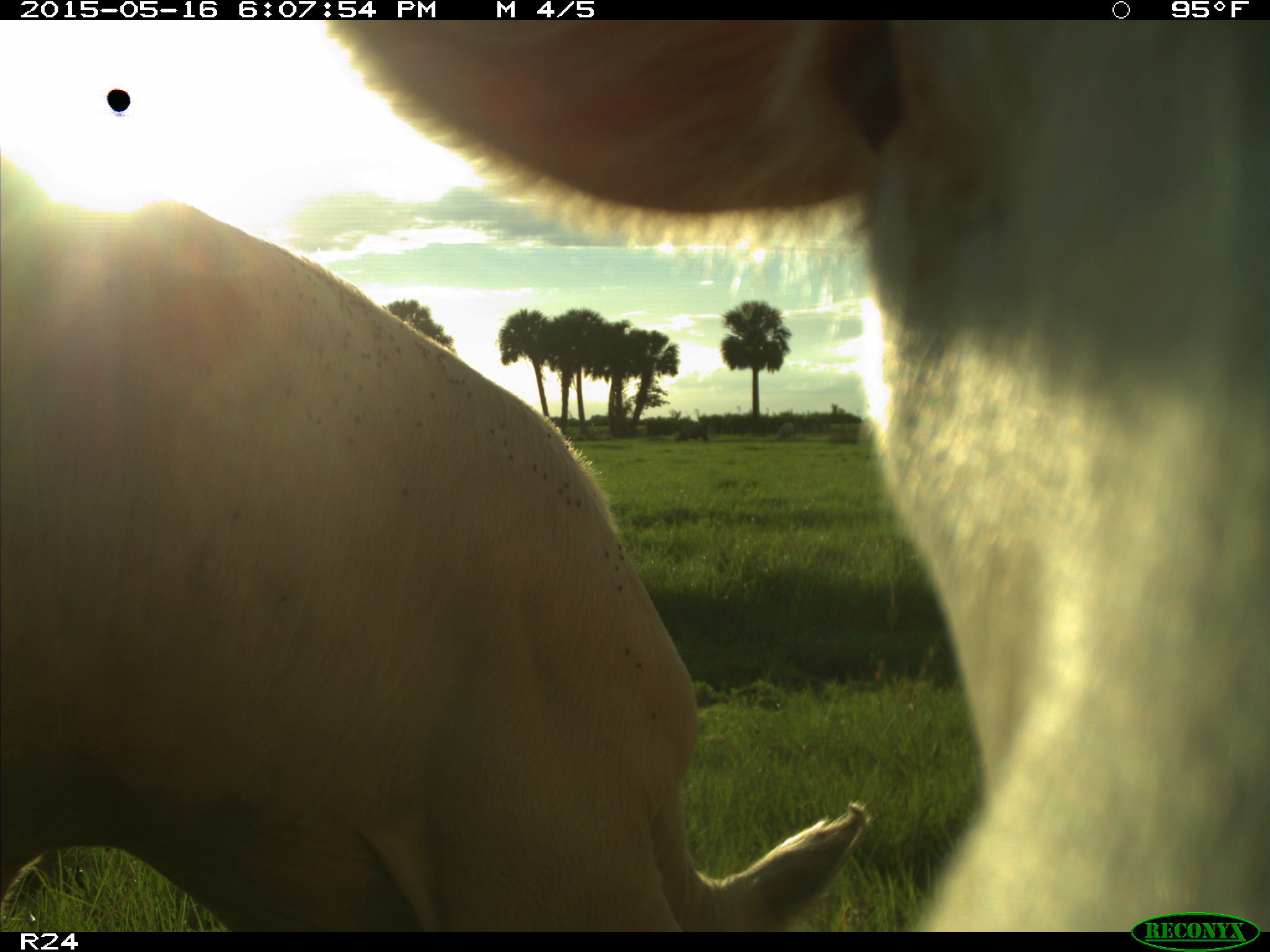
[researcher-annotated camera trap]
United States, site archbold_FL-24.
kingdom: Animalia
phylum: Chordata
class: Mammalia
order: Artiodactyla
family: Bovidae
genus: Bos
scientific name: Bos taurus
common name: domestic cow